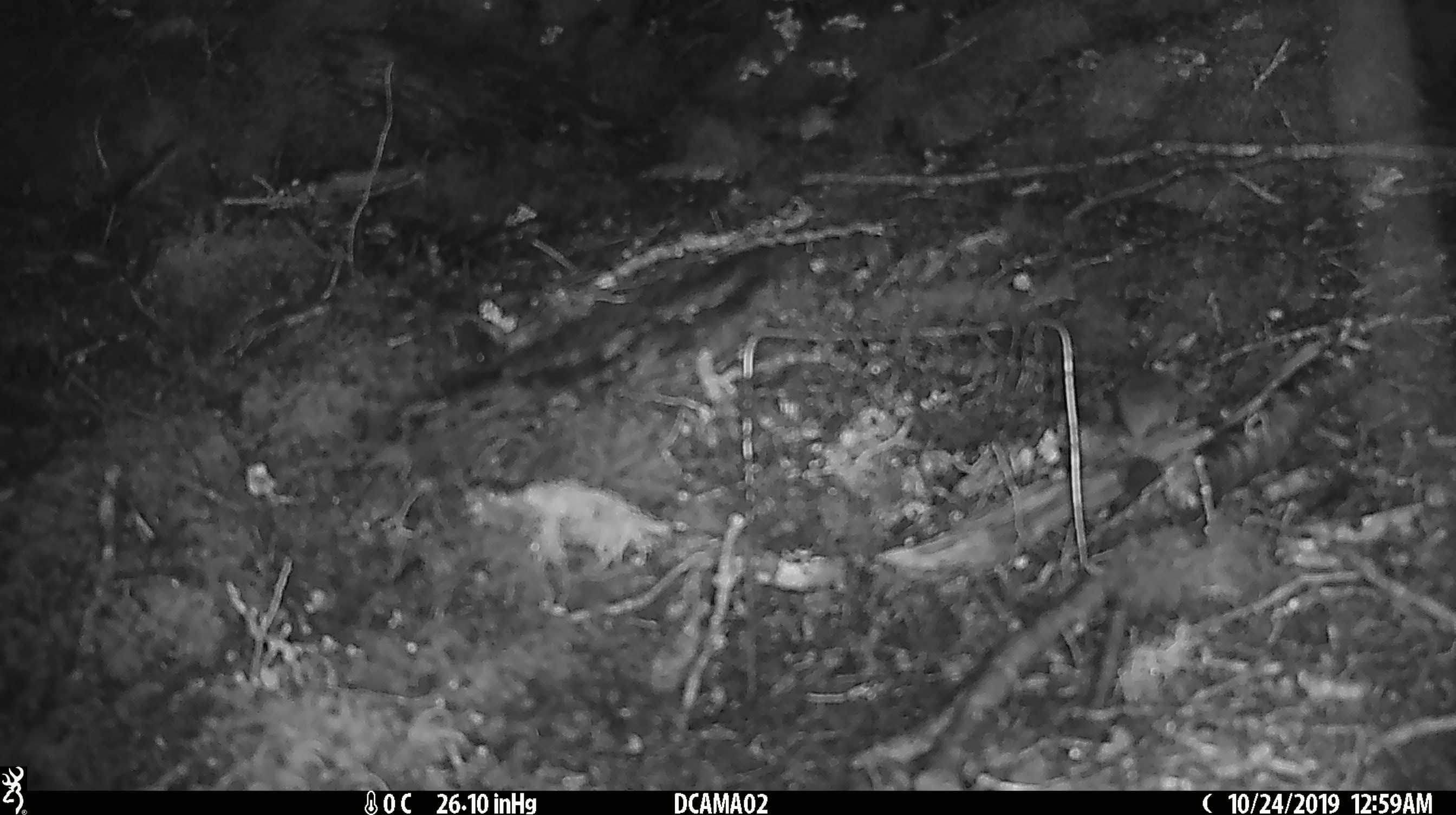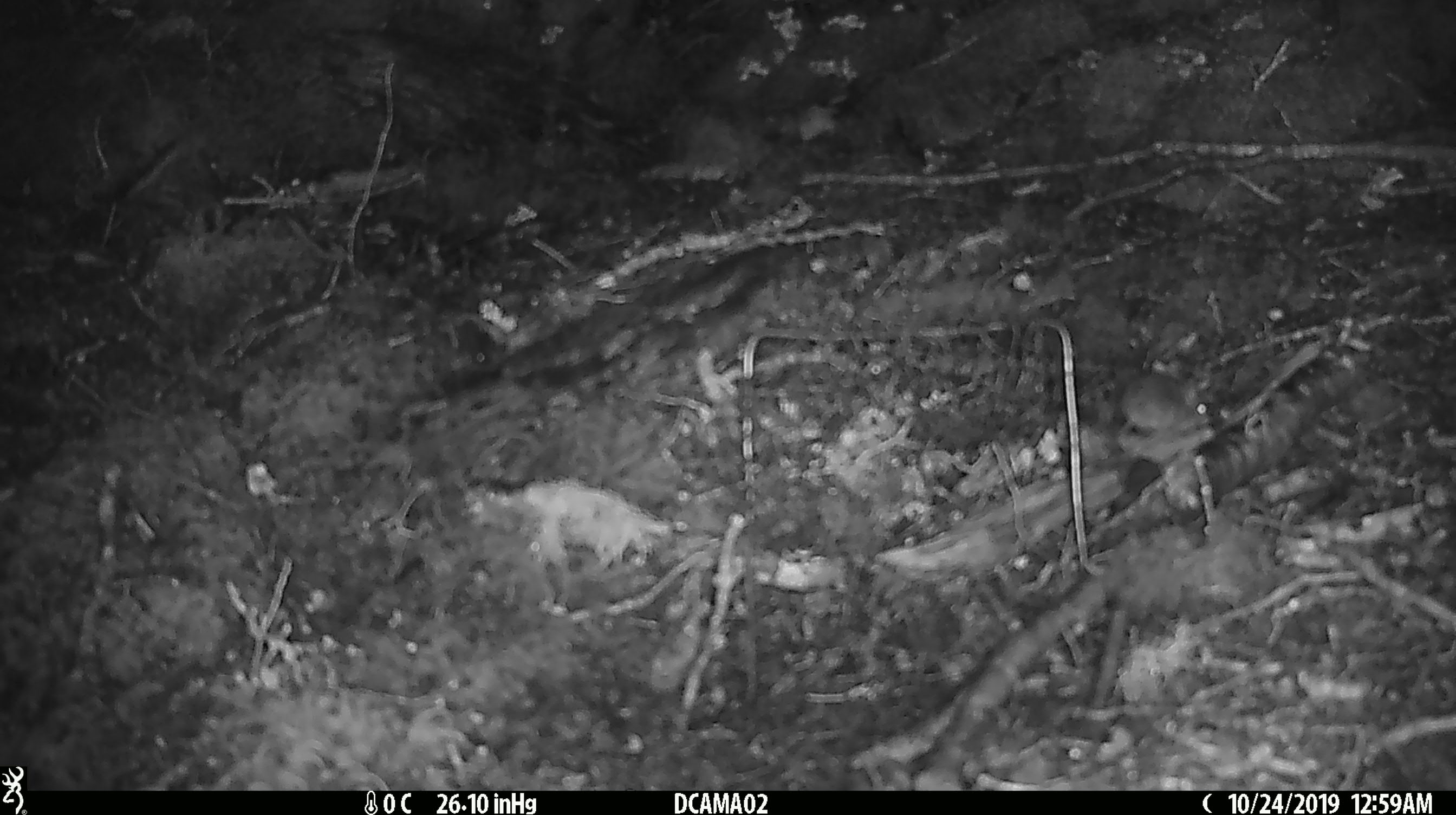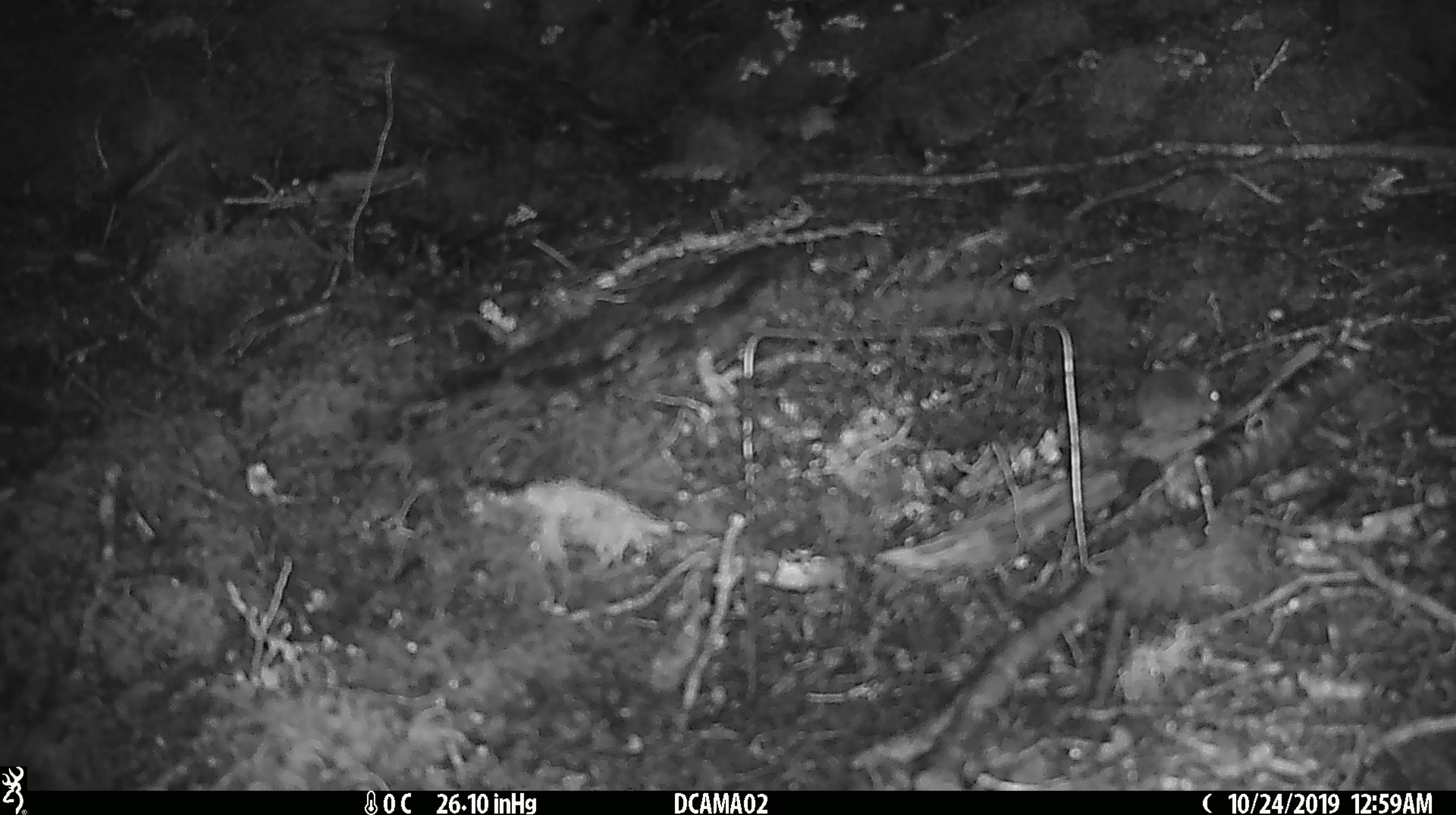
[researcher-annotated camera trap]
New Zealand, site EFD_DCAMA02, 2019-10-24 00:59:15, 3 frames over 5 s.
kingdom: Animalia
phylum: Chordata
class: Mammalia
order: Rodentia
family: Muridae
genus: Mus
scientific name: Mus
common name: mouse